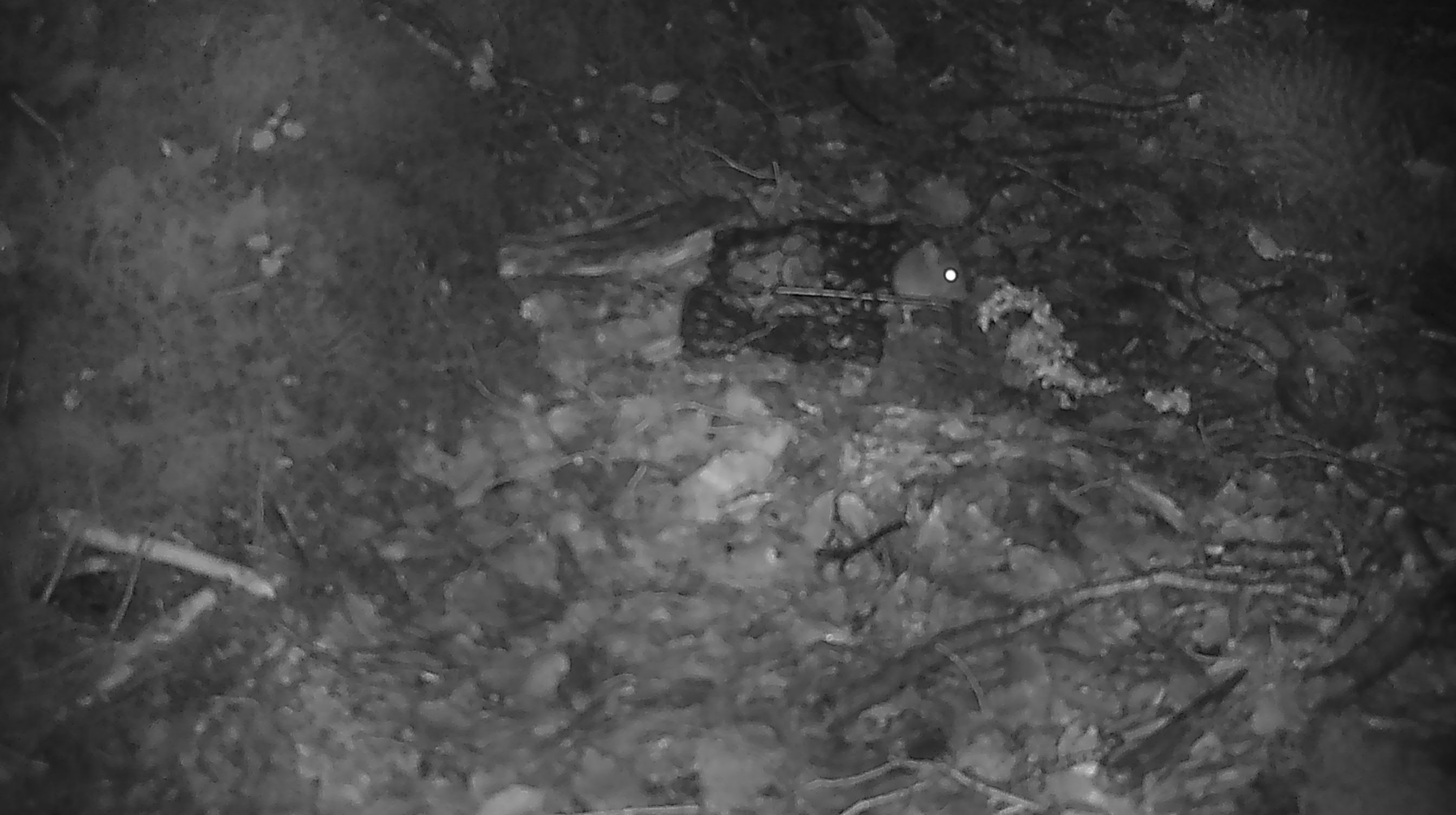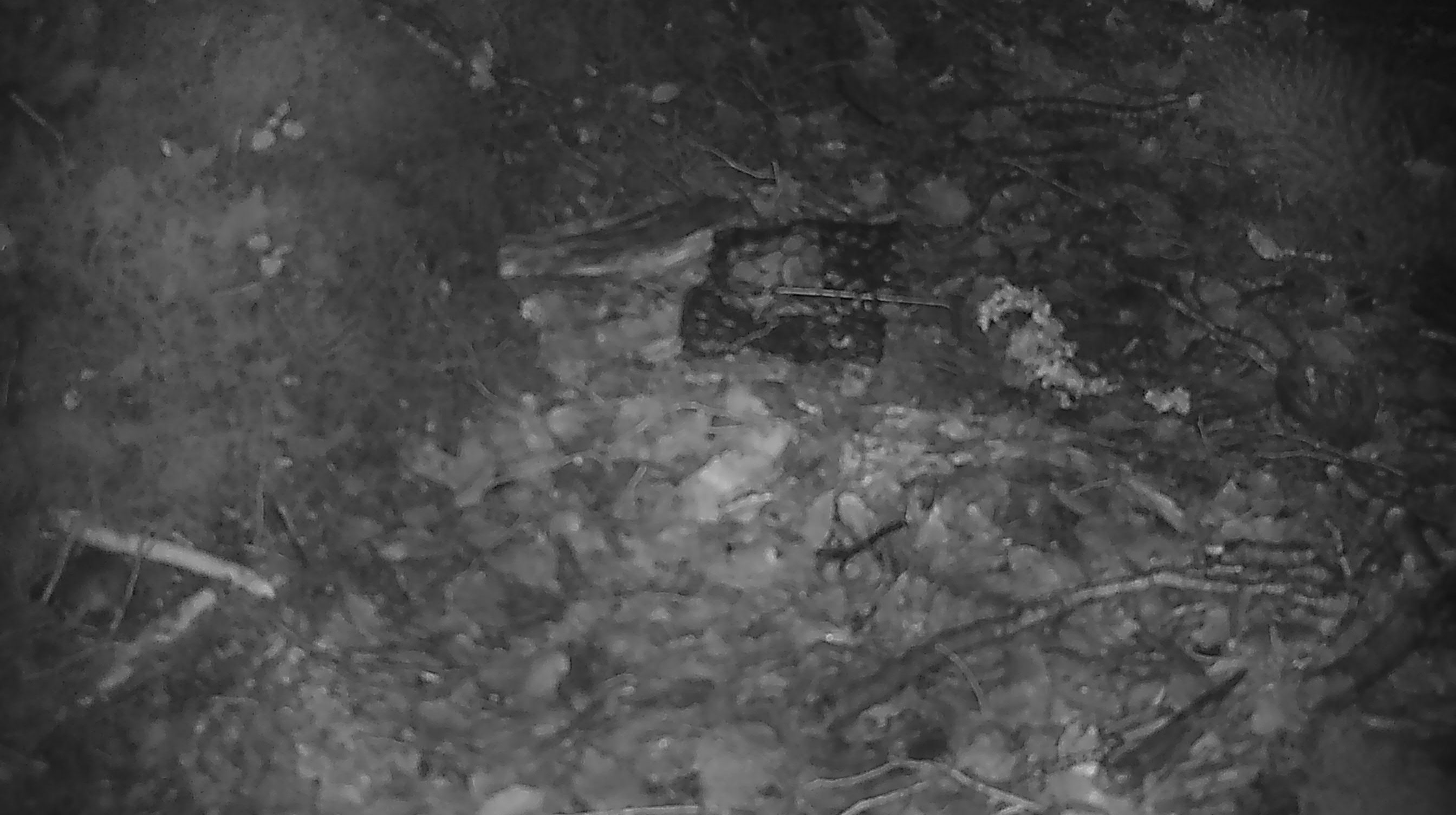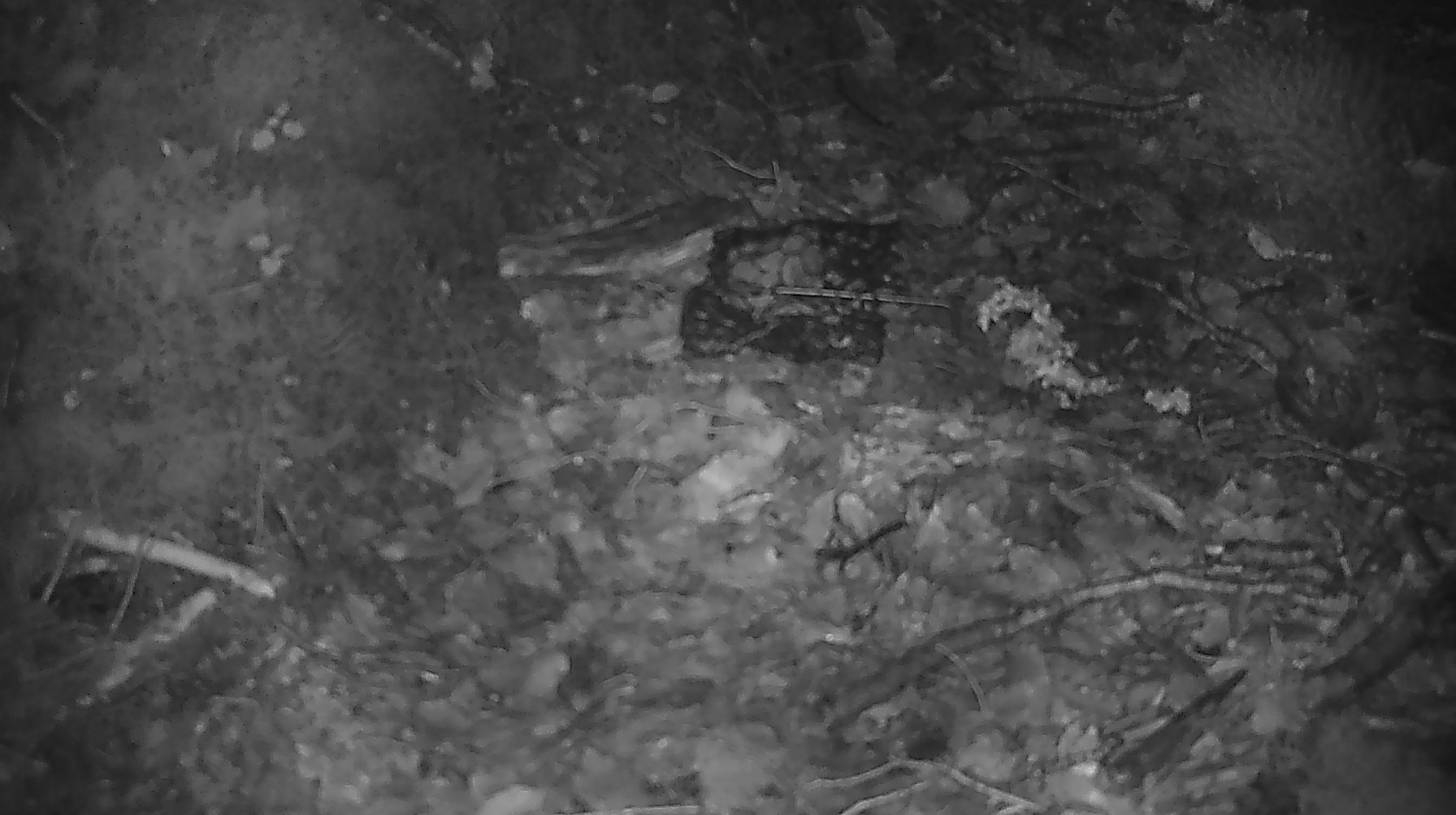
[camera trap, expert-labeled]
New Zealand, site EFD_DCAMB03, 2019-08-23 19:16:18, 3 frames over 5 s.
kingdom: Animalia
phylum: Chordata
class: Mammalia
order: Rodentia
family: Muridae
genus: Mus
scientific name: Mus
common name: mouse